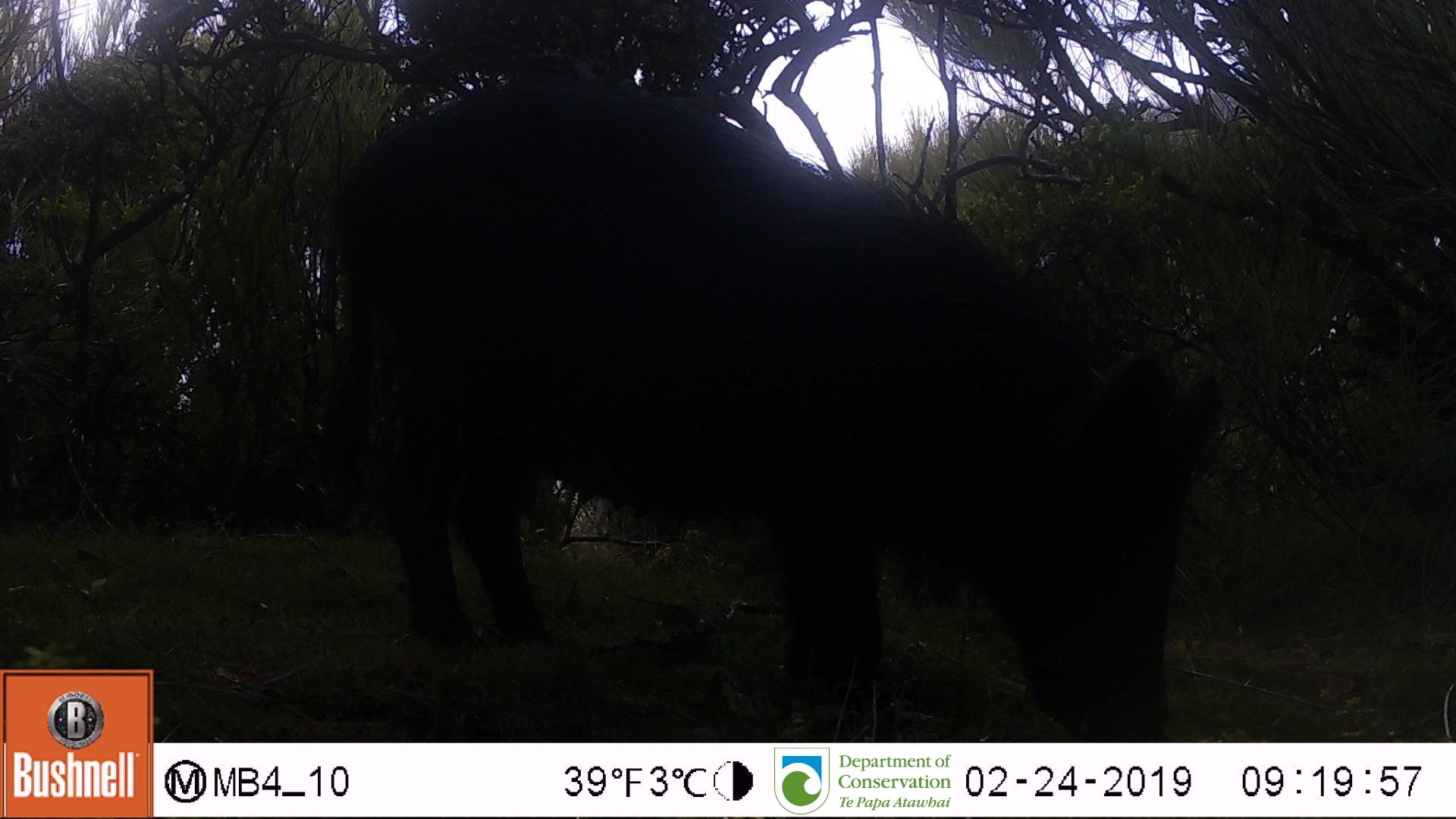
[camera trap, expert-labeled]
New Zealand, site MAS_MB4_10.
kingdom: Animalia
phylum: Chordata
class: Mammalia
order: Artiodactyla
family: Suidae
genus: Sus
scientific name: Sus scrofa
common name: pig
Pig (Sus scrofa).